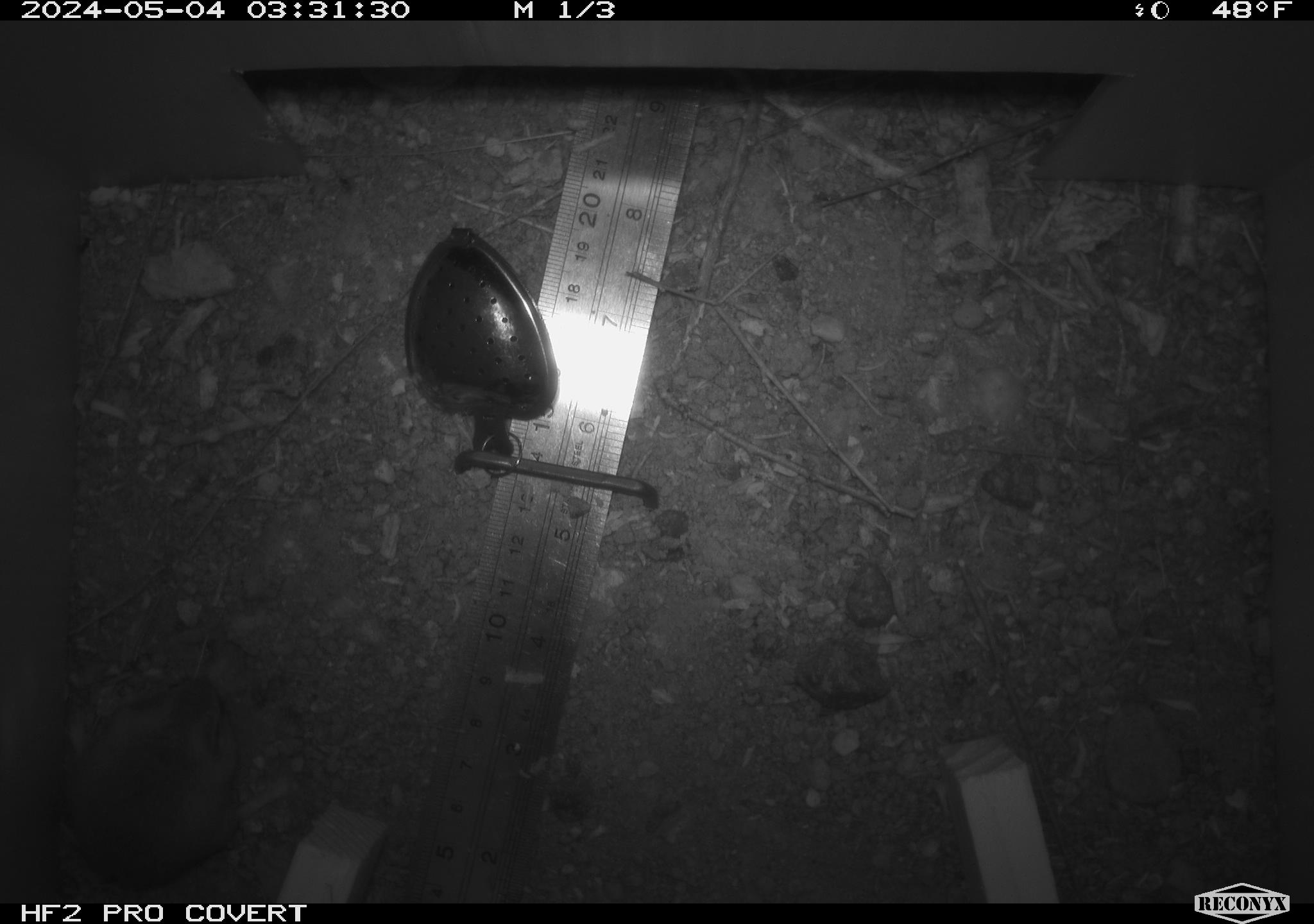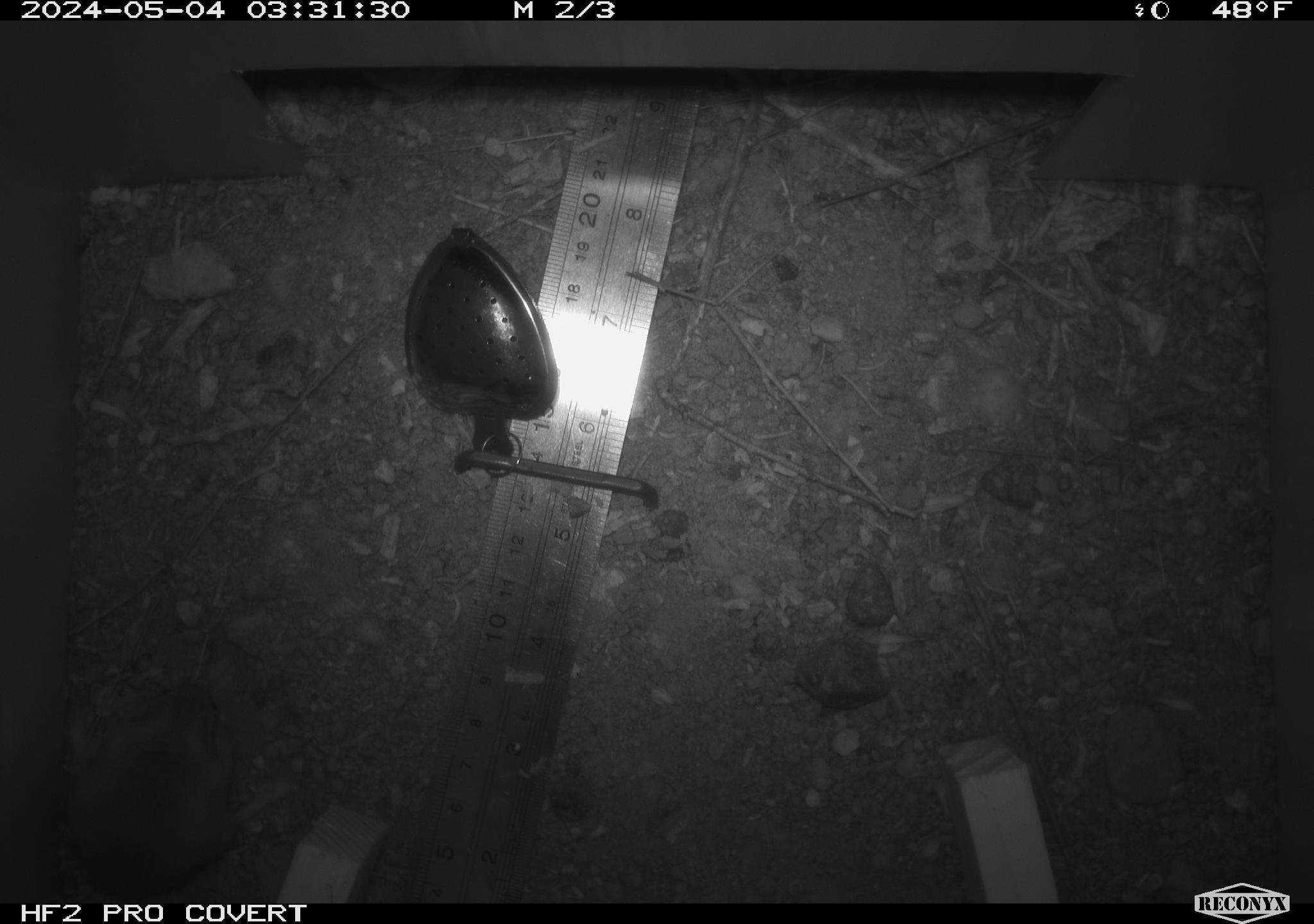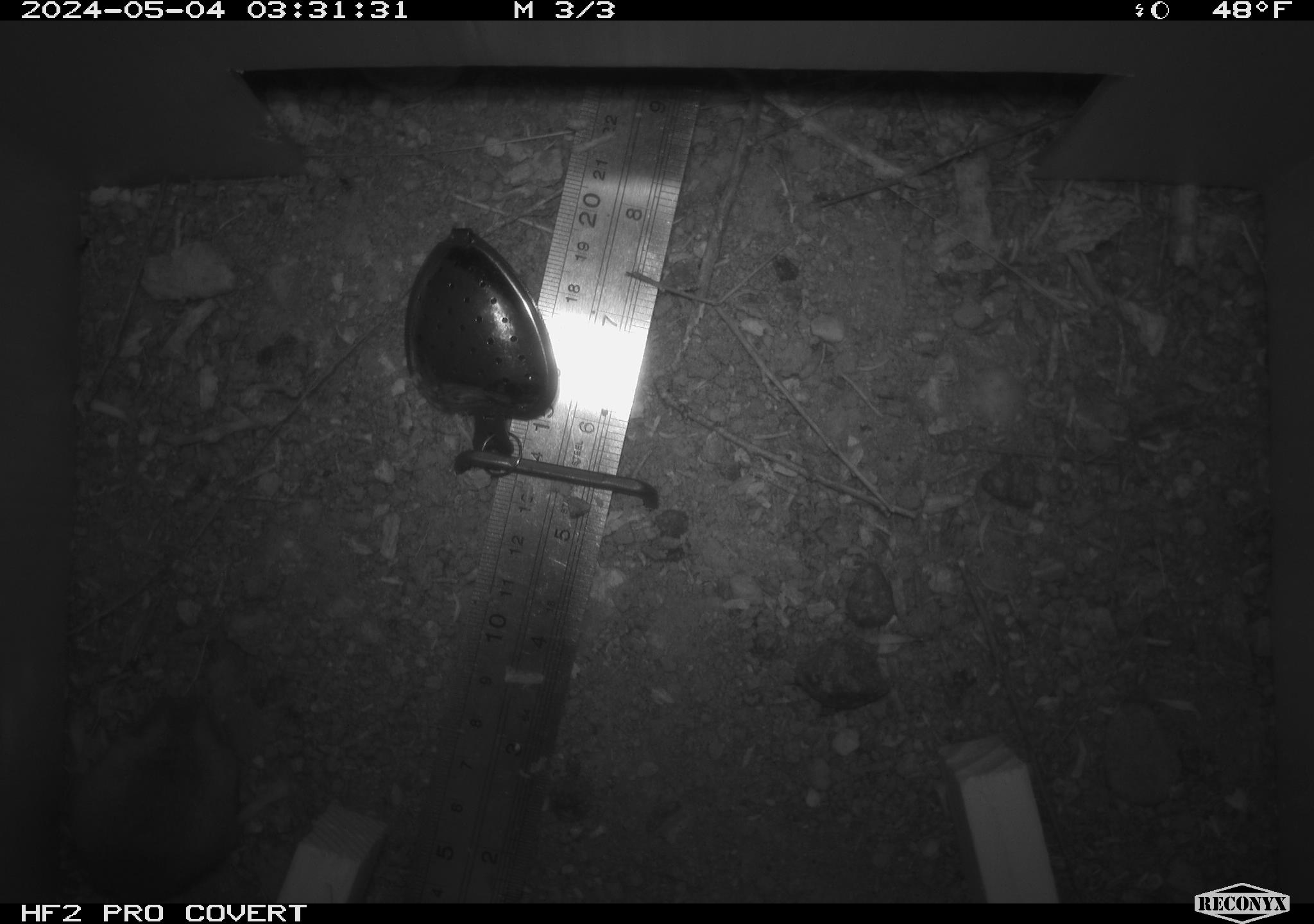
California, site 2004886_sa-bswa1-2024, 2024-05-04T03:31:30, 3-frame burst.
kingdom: Animalia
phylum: Chordata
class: Mammalia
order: Rodentia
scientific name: Rodentia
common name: mouse species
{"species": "mouse species (Rodentia)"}